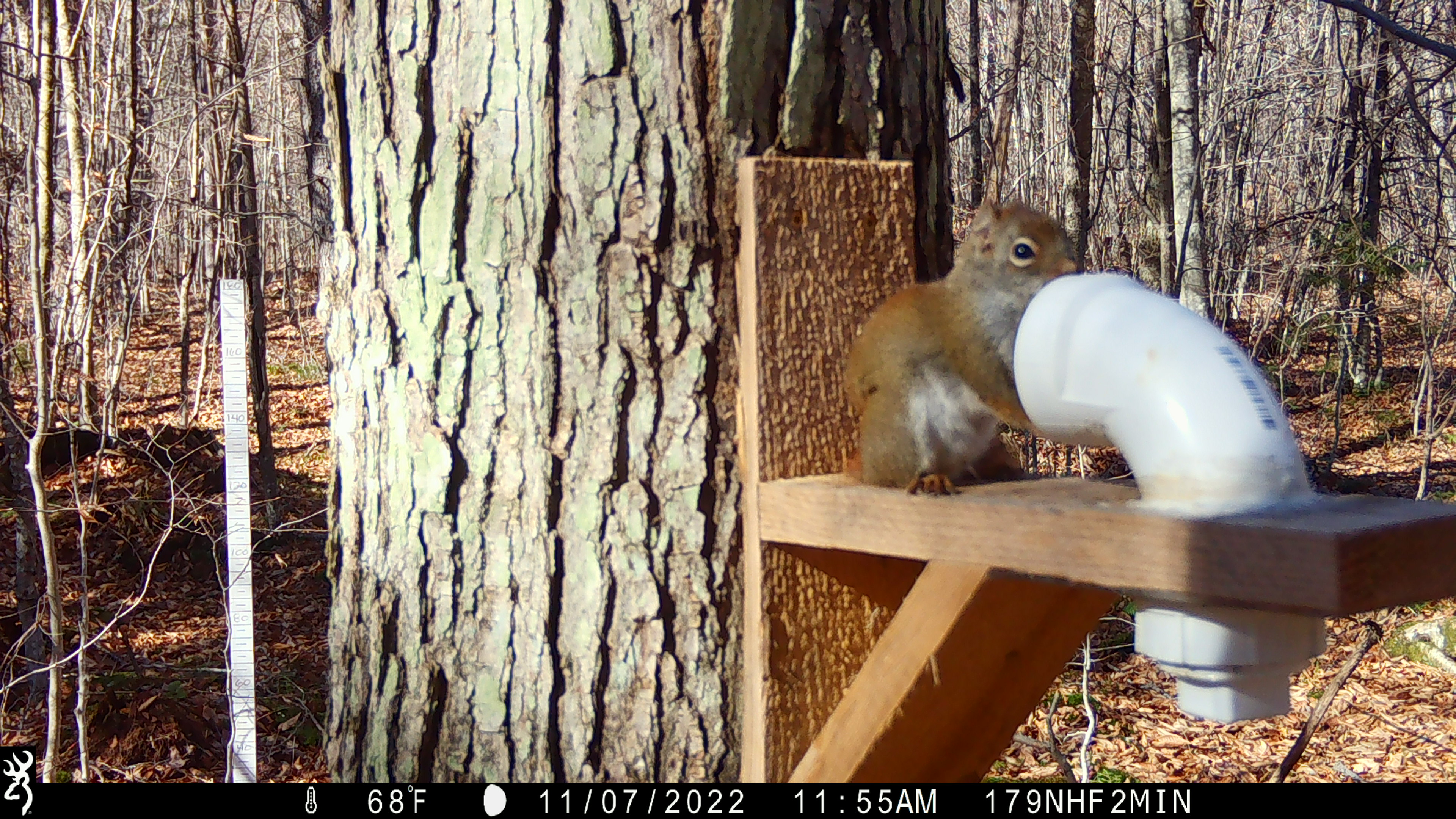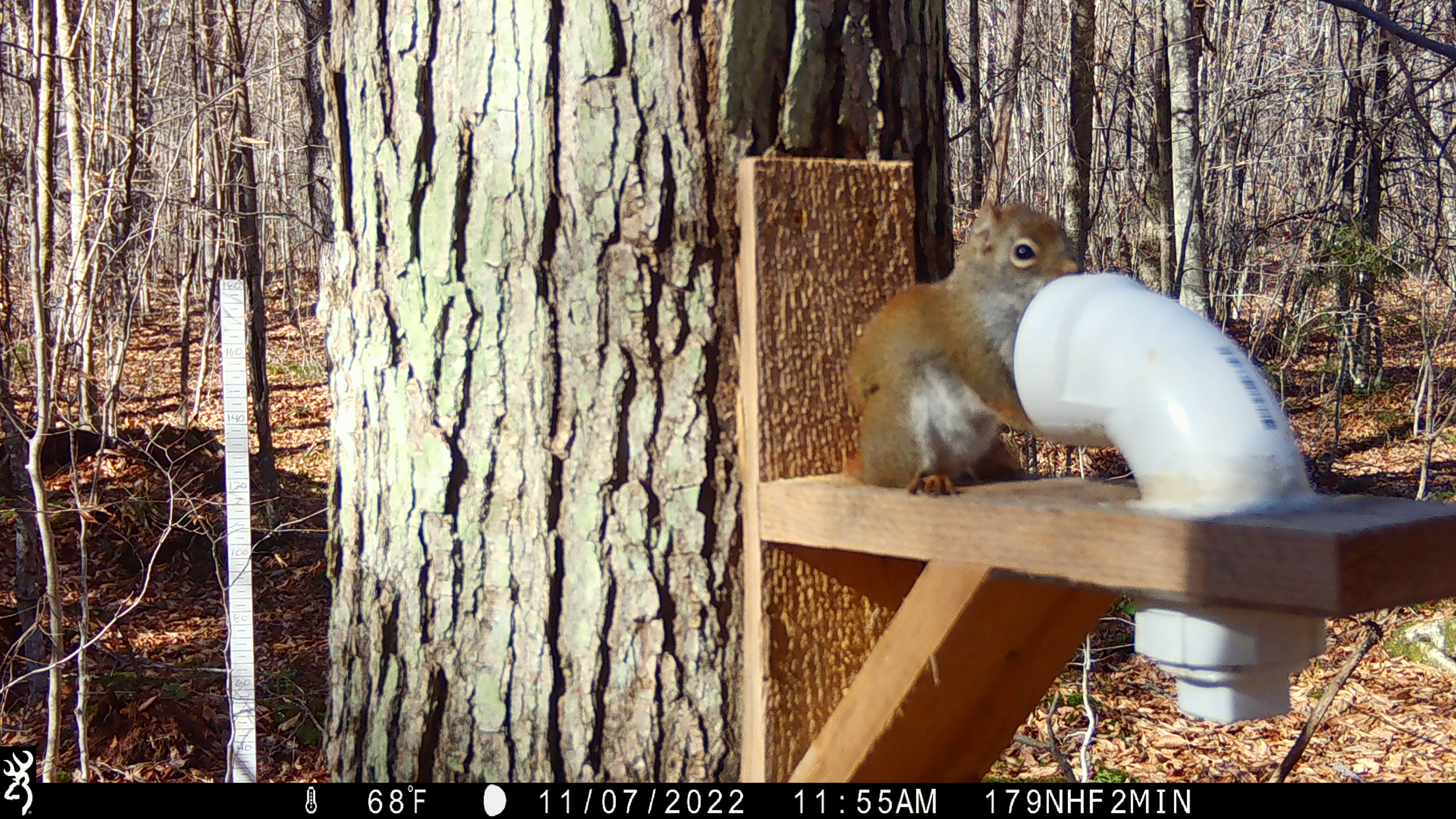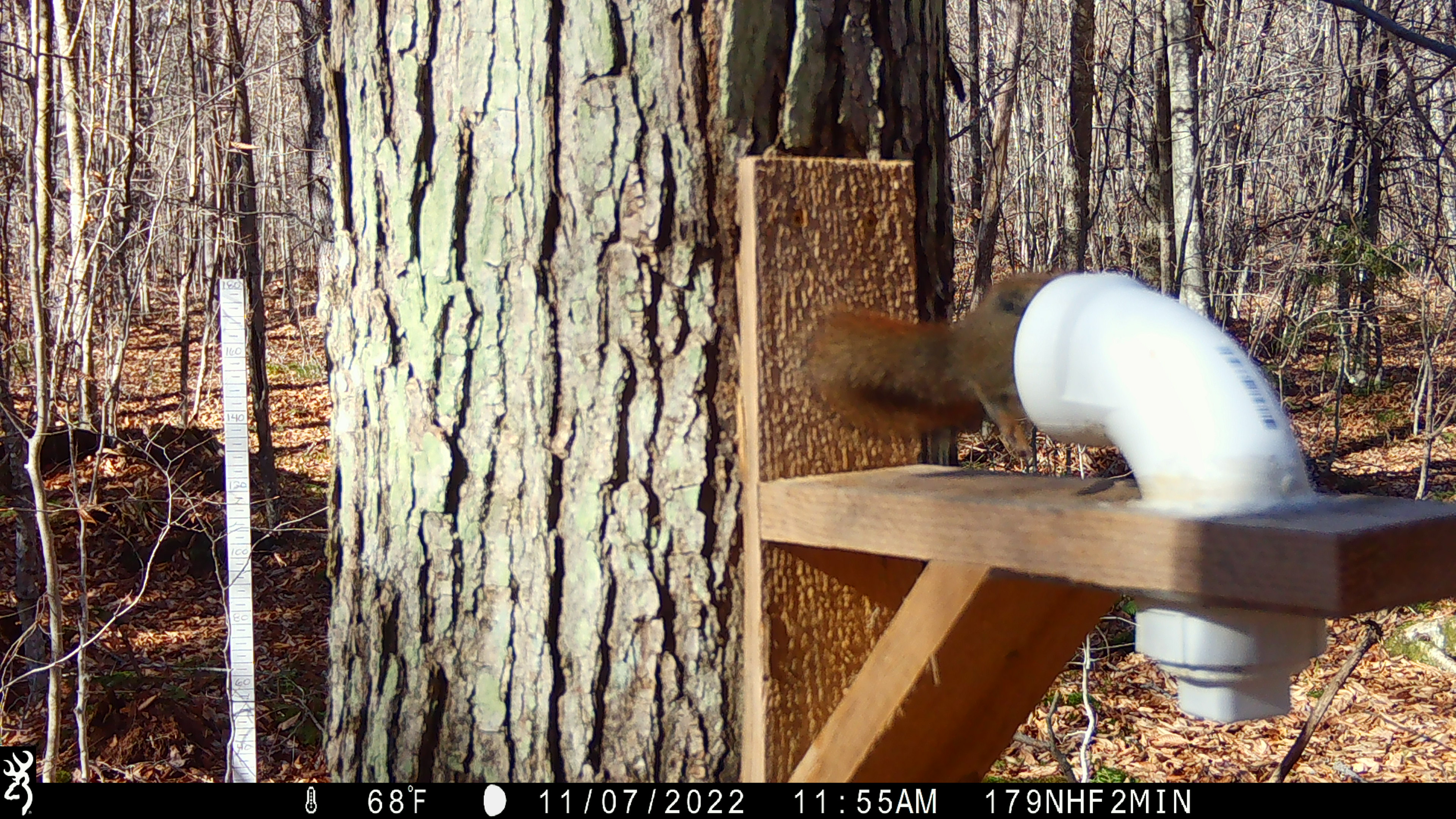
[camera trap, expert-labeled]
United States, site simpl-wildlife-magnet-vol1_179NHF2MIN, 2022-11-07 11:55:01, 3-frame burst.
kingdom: Animalia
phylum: Chordata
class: Mammalia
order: Rodentia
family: Sciuridae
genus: Tamiasciurus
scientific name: Tamiasciurus hudsonicus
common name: red squirrel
Red squirrel (Tamiasciurus hudsonicus).